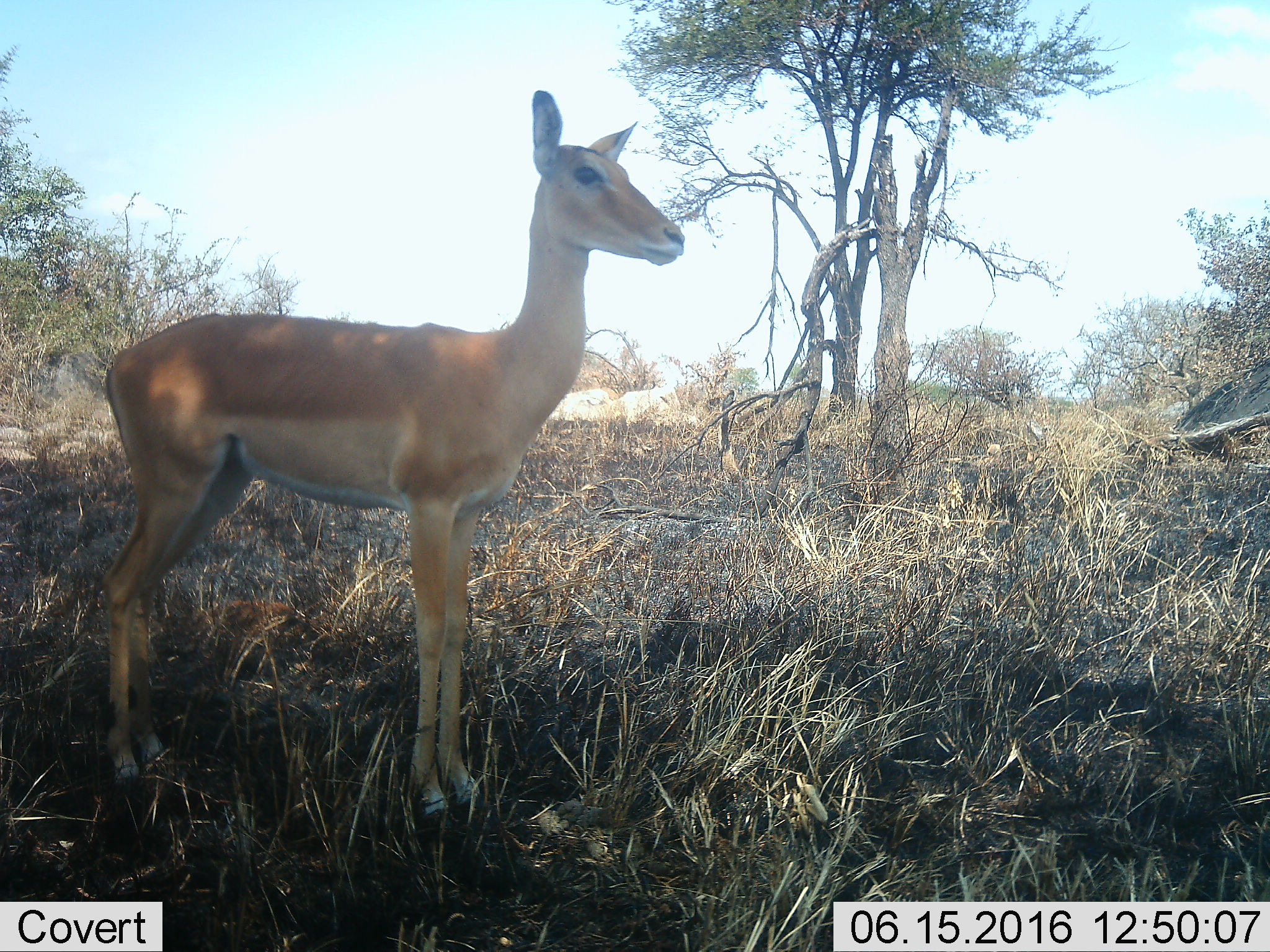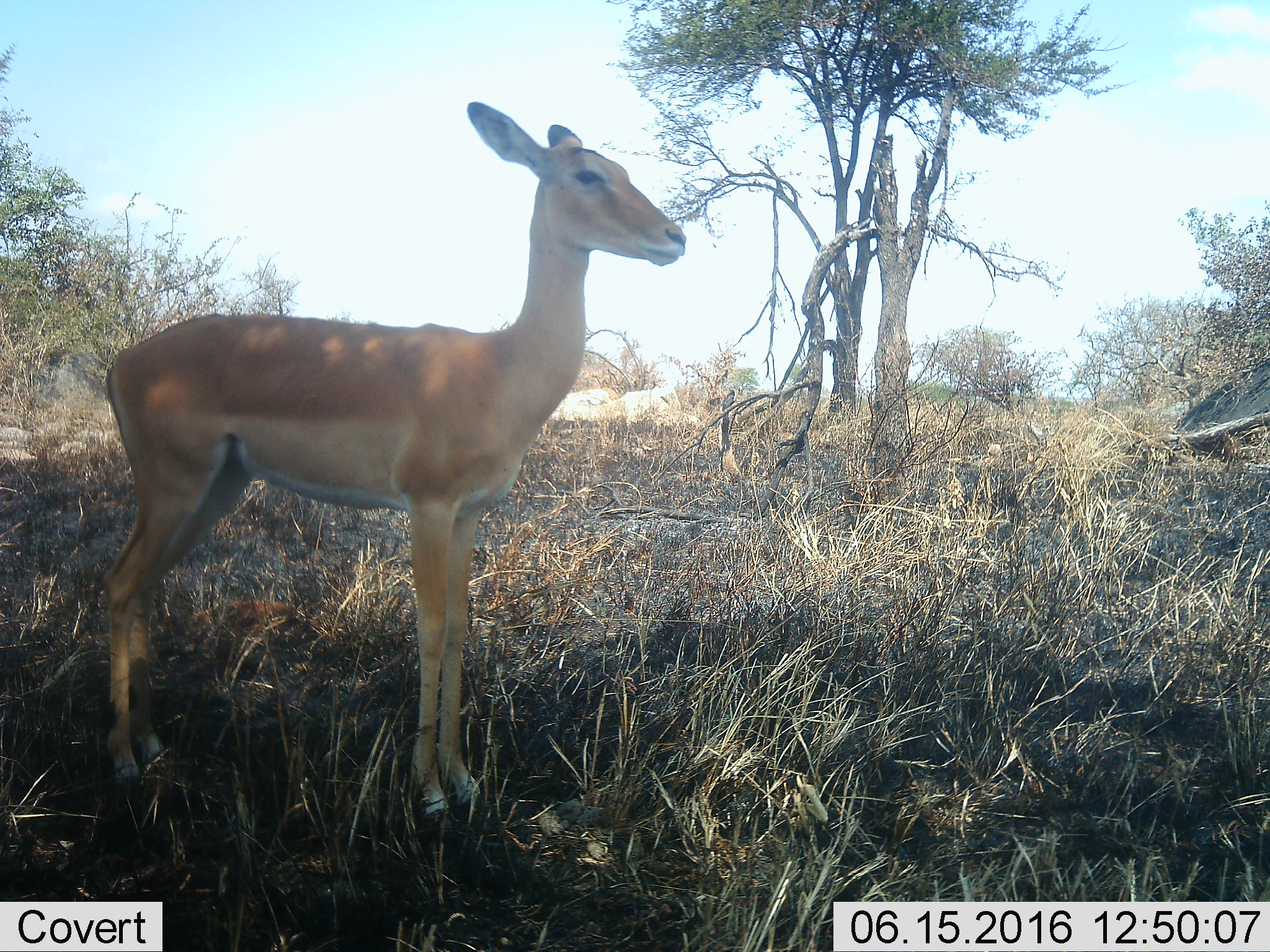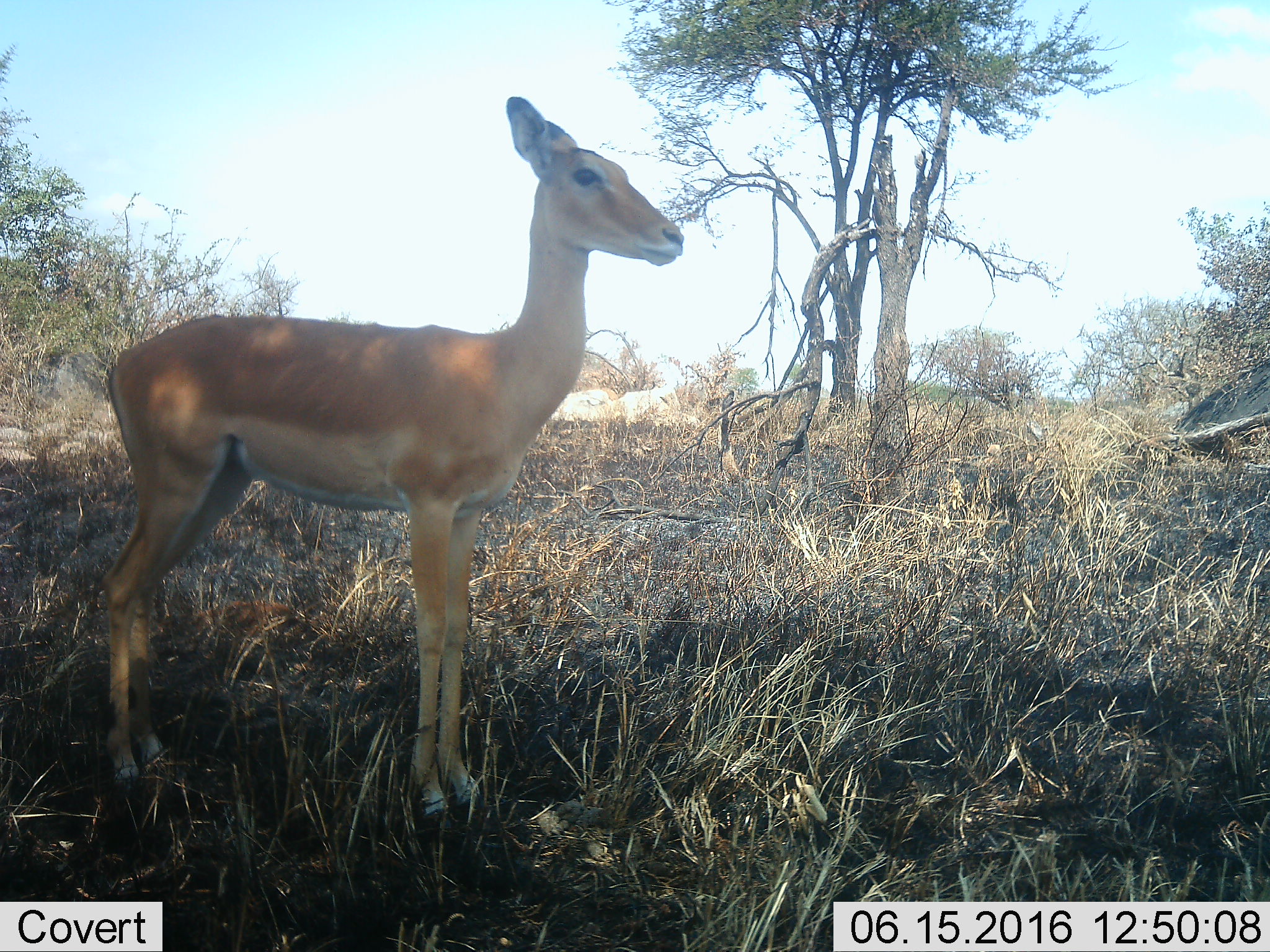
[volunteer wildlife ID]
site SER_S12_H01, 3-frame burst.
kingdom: Animalia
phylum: Chordata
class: Mammalia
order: Artiodactyla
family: Bovidae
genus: Aepyceros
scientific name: Aepyceros melampus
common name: impala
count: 1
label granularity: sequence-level